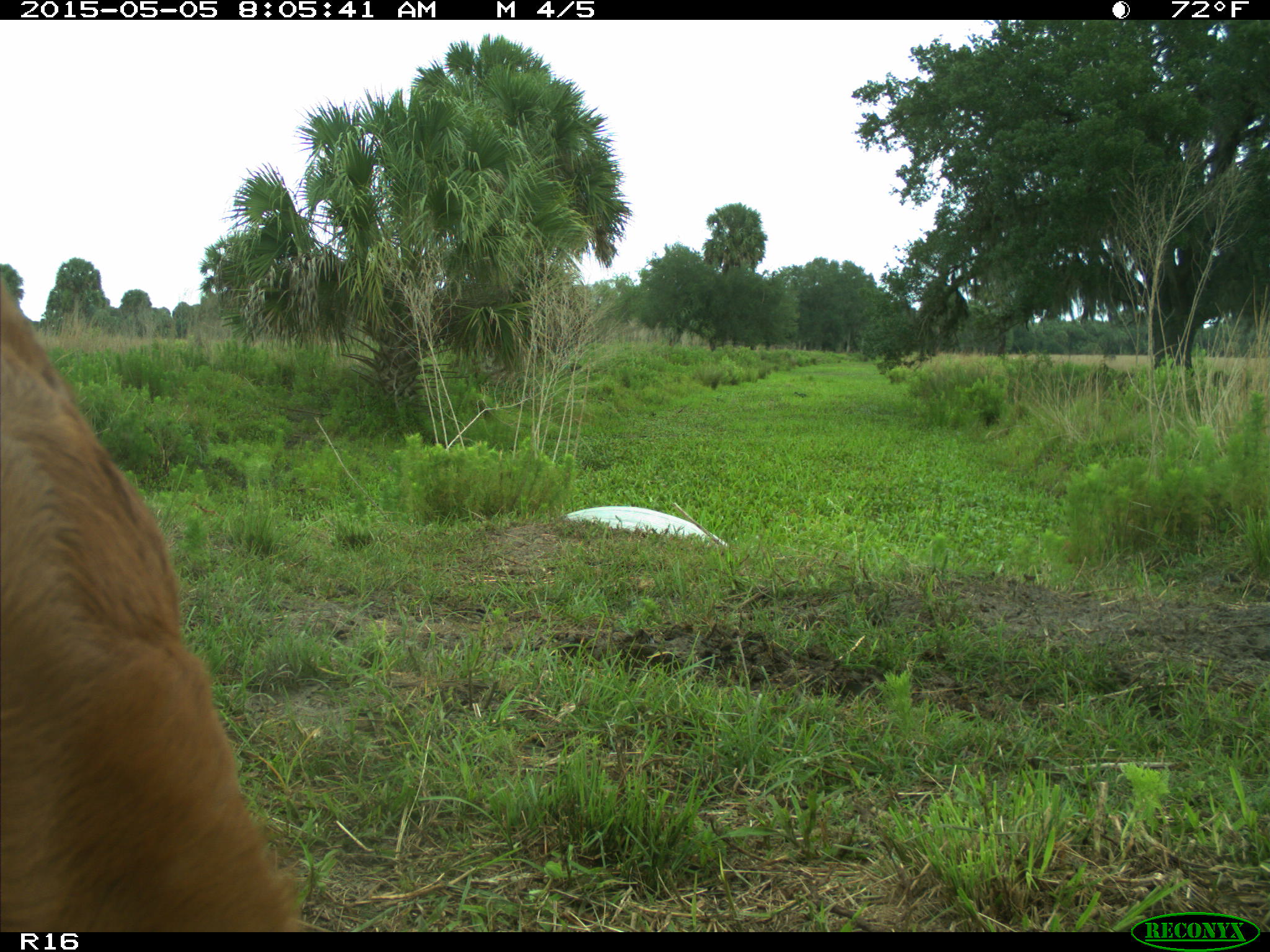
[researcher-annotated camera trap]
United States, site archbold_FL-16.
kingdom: Animalia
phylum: Chordata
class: Mammalia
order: Artiodactyla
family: Bovidae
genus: Bos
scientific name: Bos taurus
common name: domestic cow